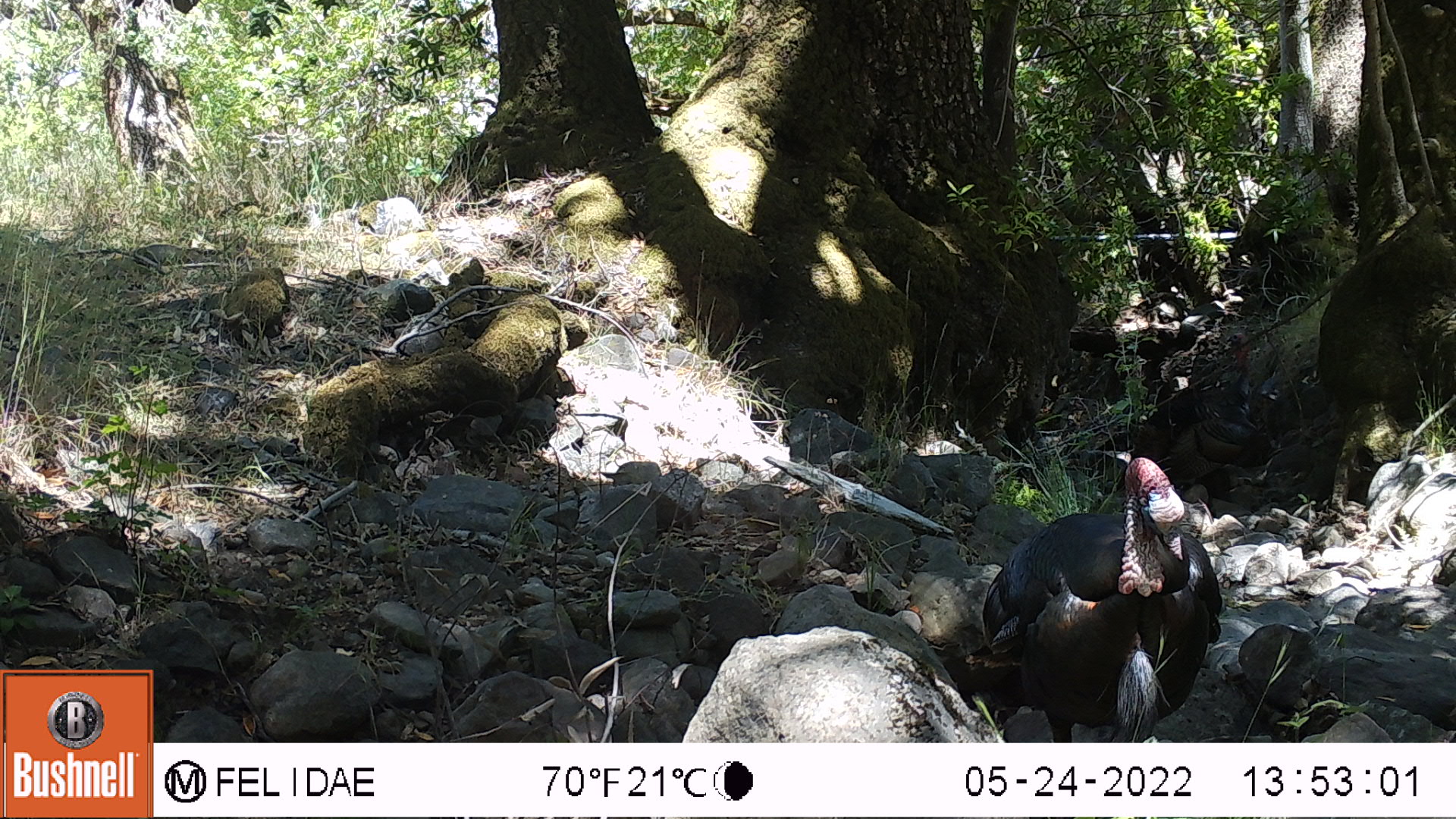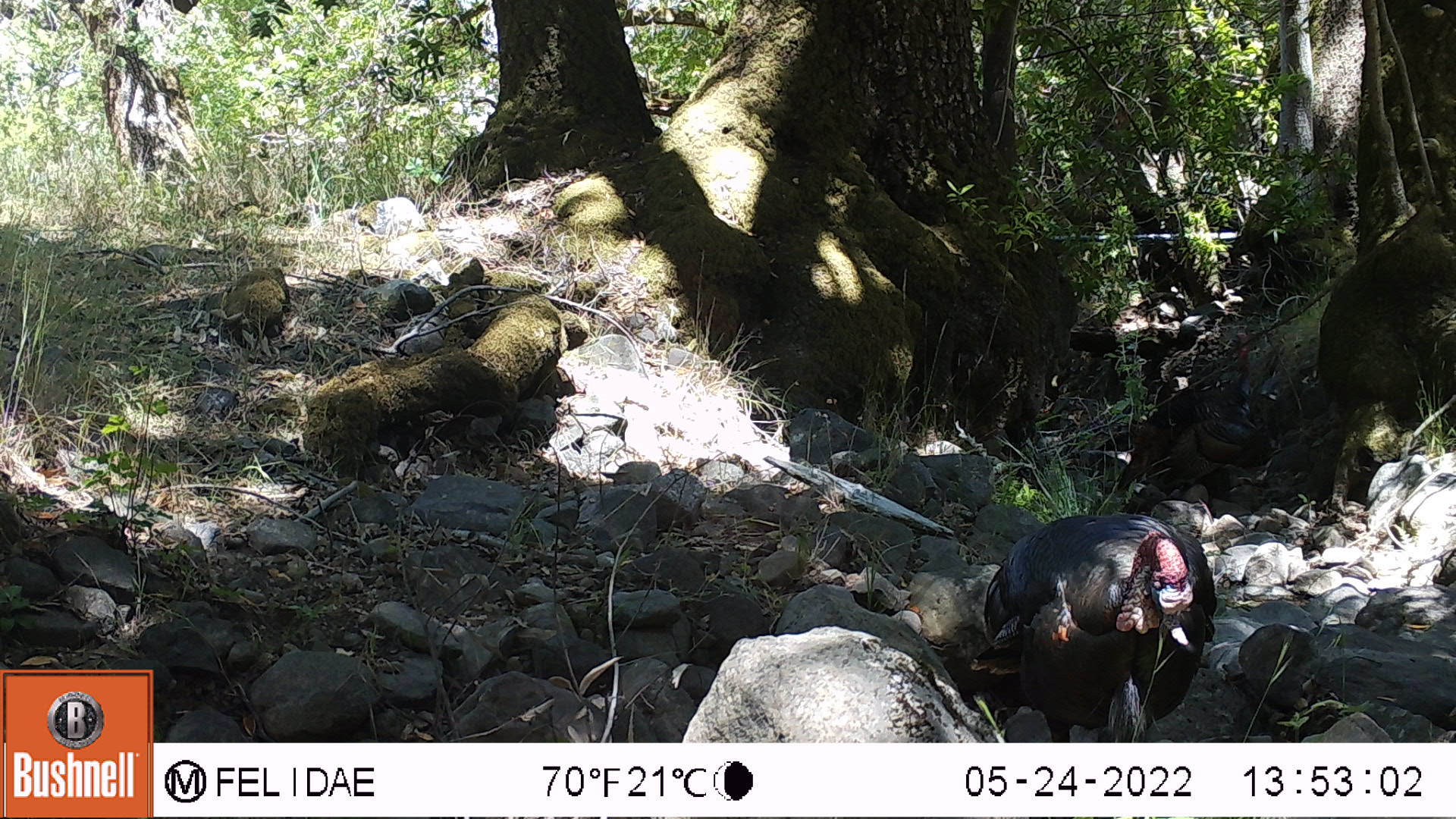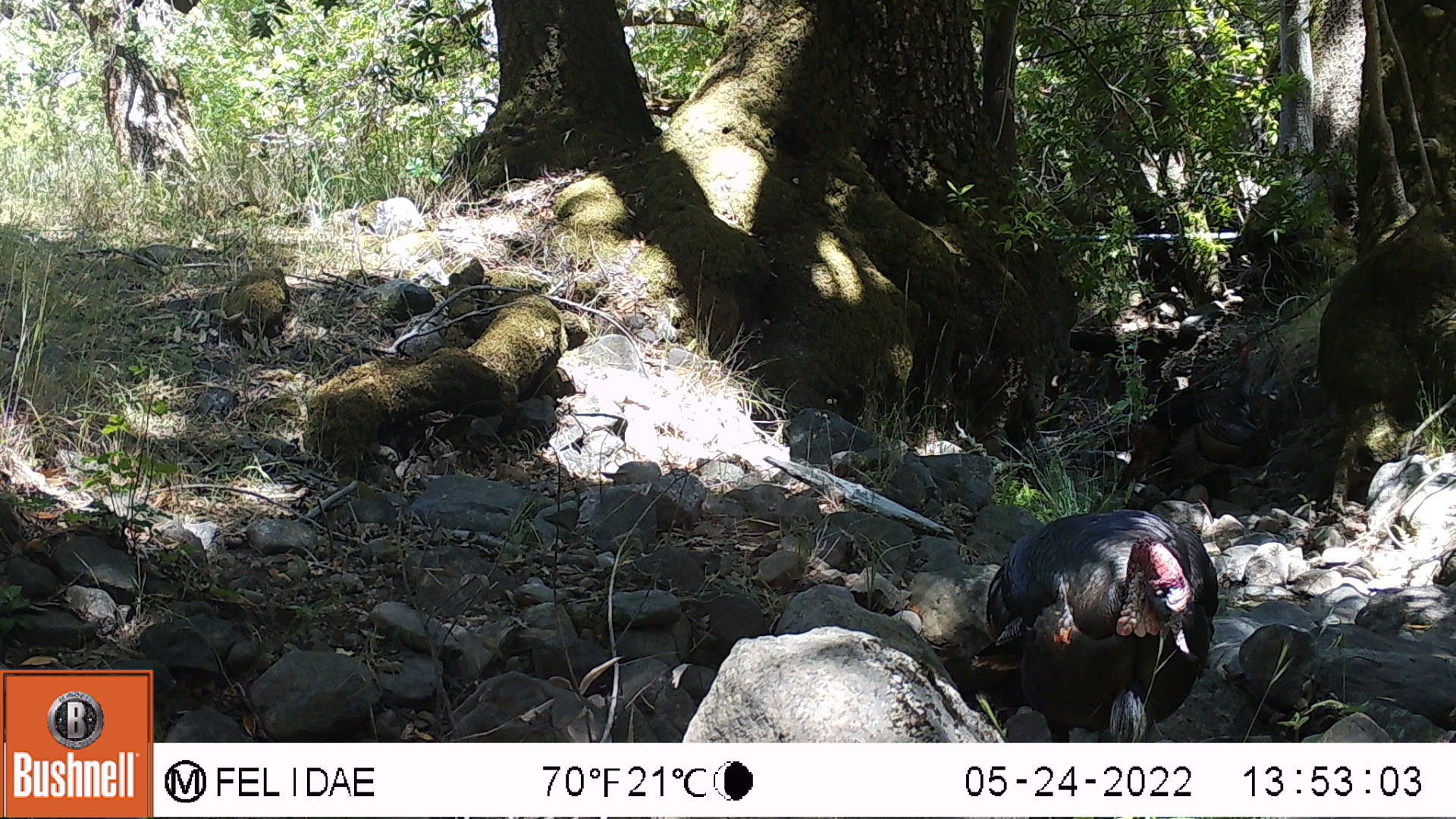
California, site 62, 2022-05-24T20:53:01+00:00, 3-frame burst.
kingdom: Animalia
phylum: Chordata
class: Aves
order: Galliformes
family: Phasianidae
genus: Meleagris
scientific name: Meleagris gallopavo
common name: turkey